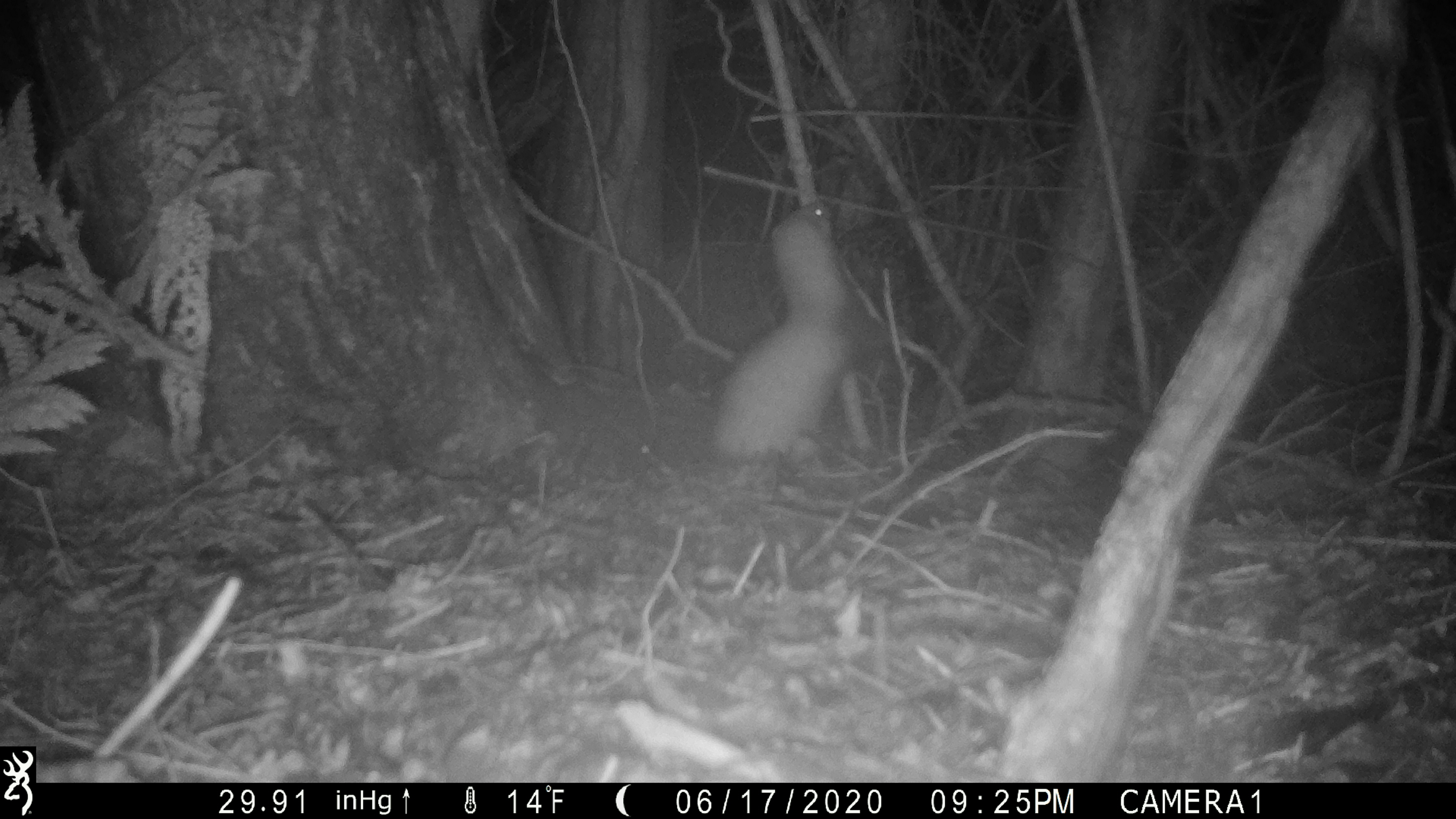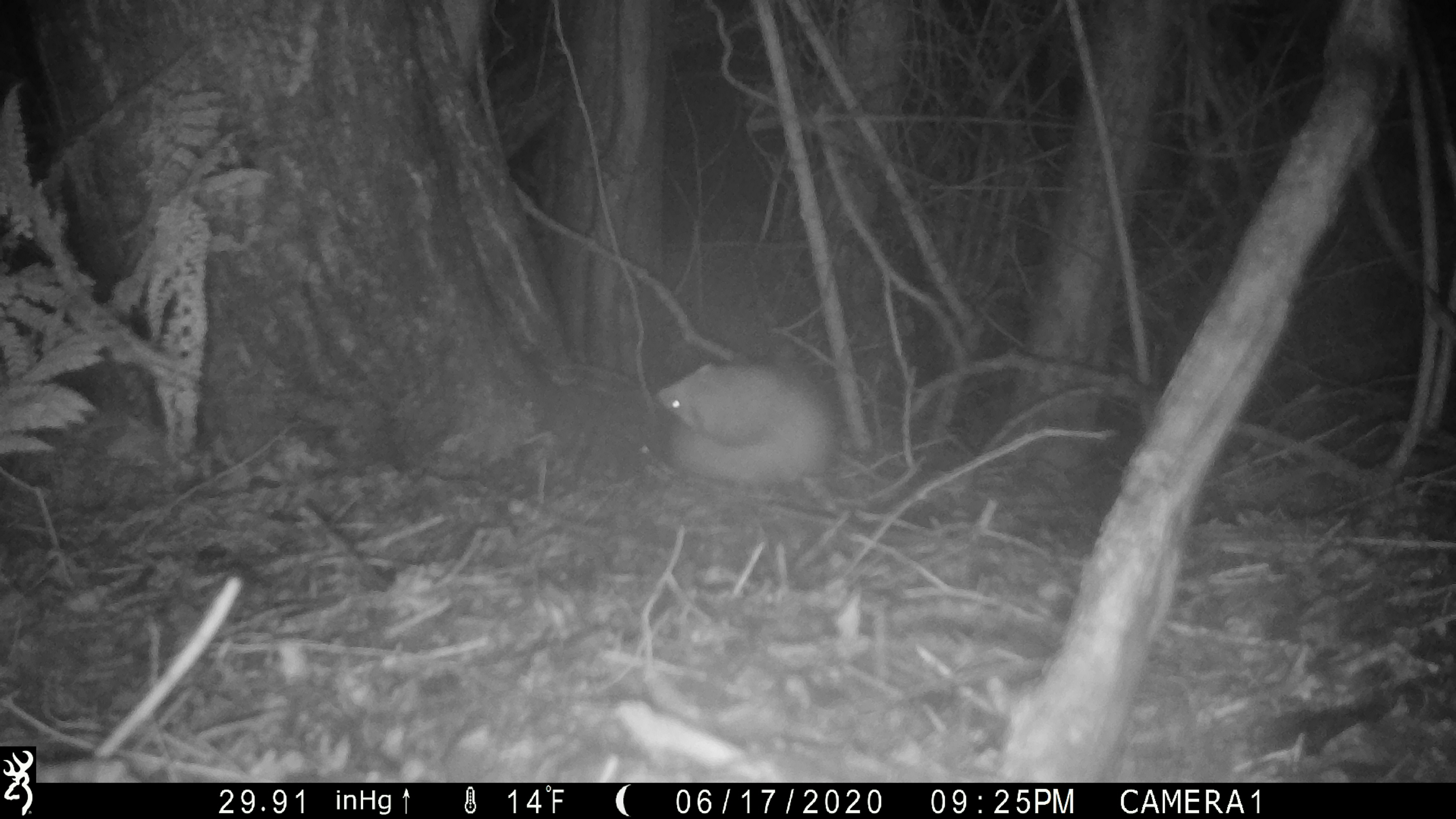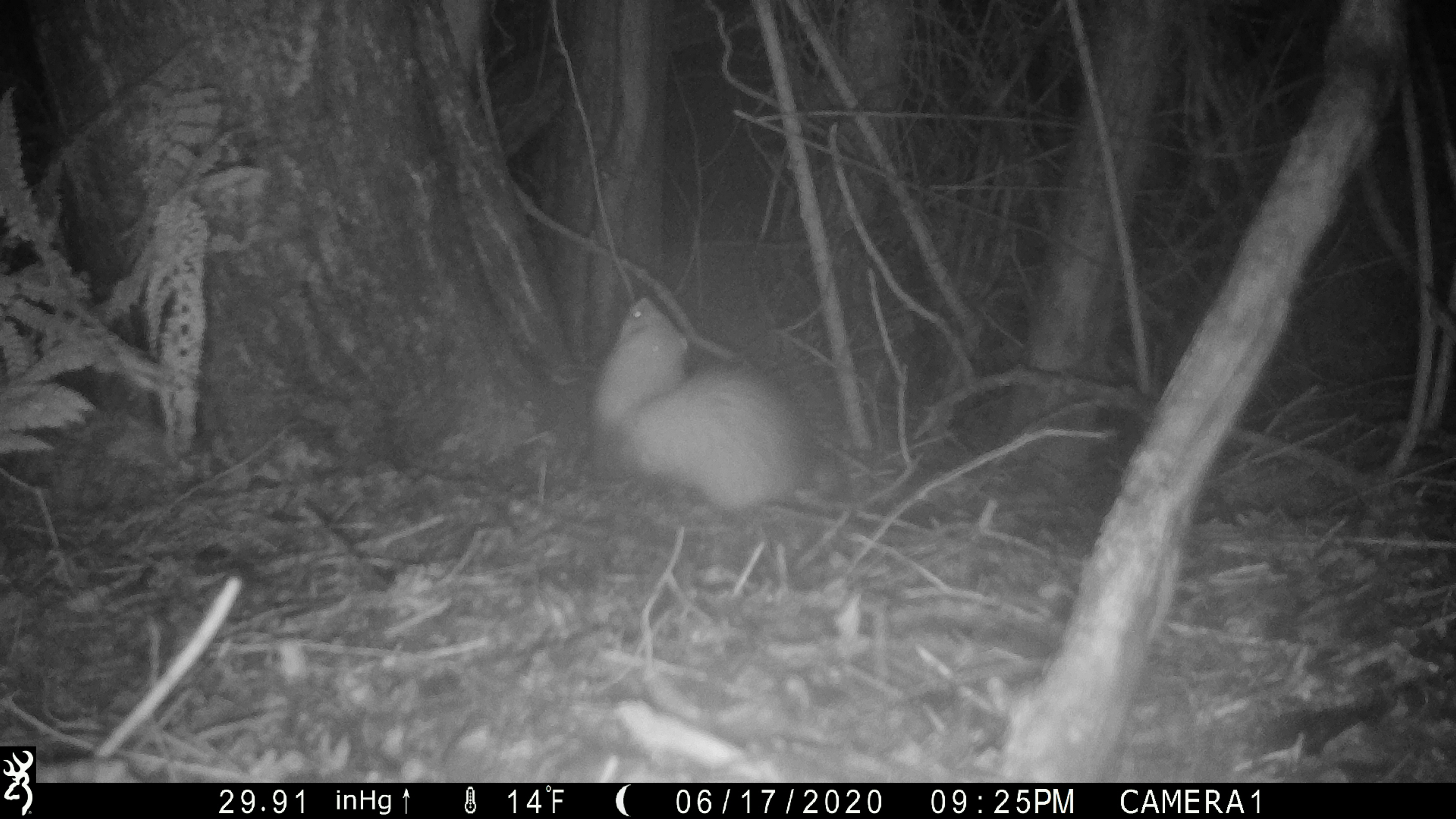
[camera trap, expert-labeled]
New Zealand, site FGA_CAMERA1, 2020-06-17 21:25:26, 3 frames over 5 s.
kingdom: Animalia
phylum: Chordata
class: Mammalia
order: Carnivora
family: Mustelidae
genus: Mustela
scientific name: Mustela furo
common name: ferret